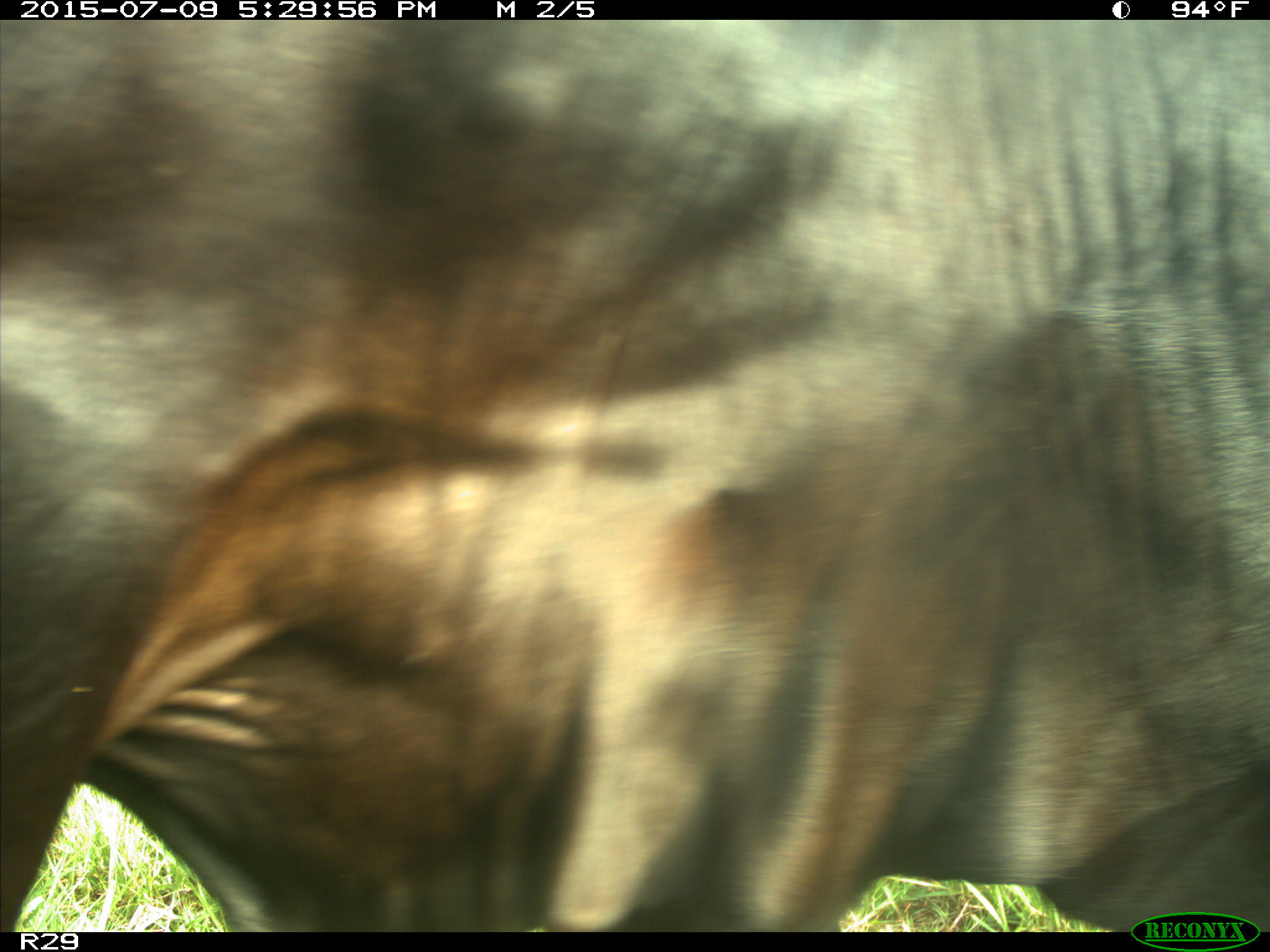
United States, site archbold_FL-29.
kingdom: Animalia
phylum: Chordata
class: Mammalia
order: Artiodactyla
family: Bovidae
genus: Bos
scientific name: Bos taurus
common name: domestic cow